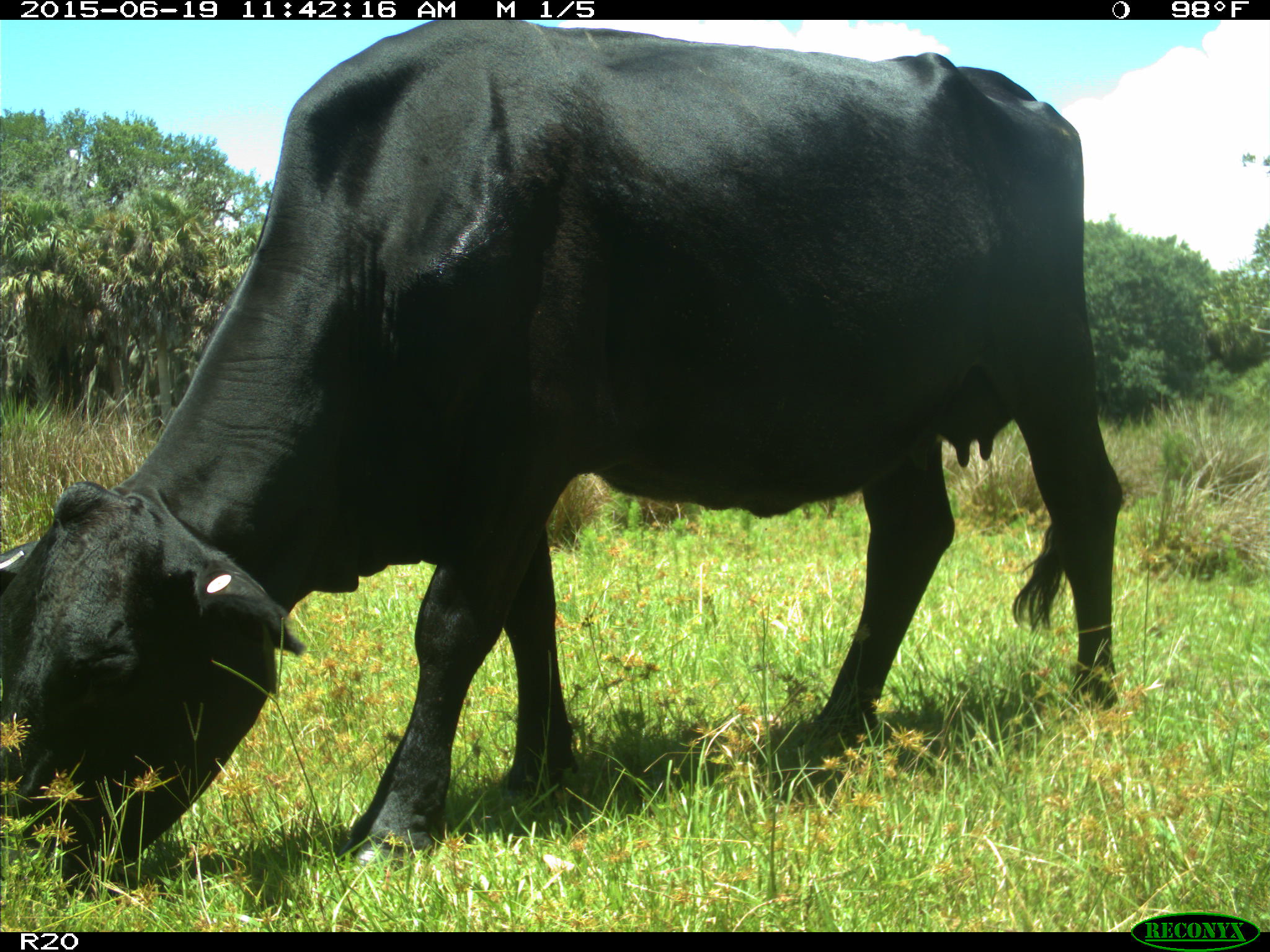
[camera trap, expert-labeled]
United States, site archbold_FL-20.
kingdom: Animalia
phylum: Chordata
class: Mammalia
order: Artiodactyla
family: Bovidae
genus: Bos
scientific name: Bos taurus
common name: domestic cow